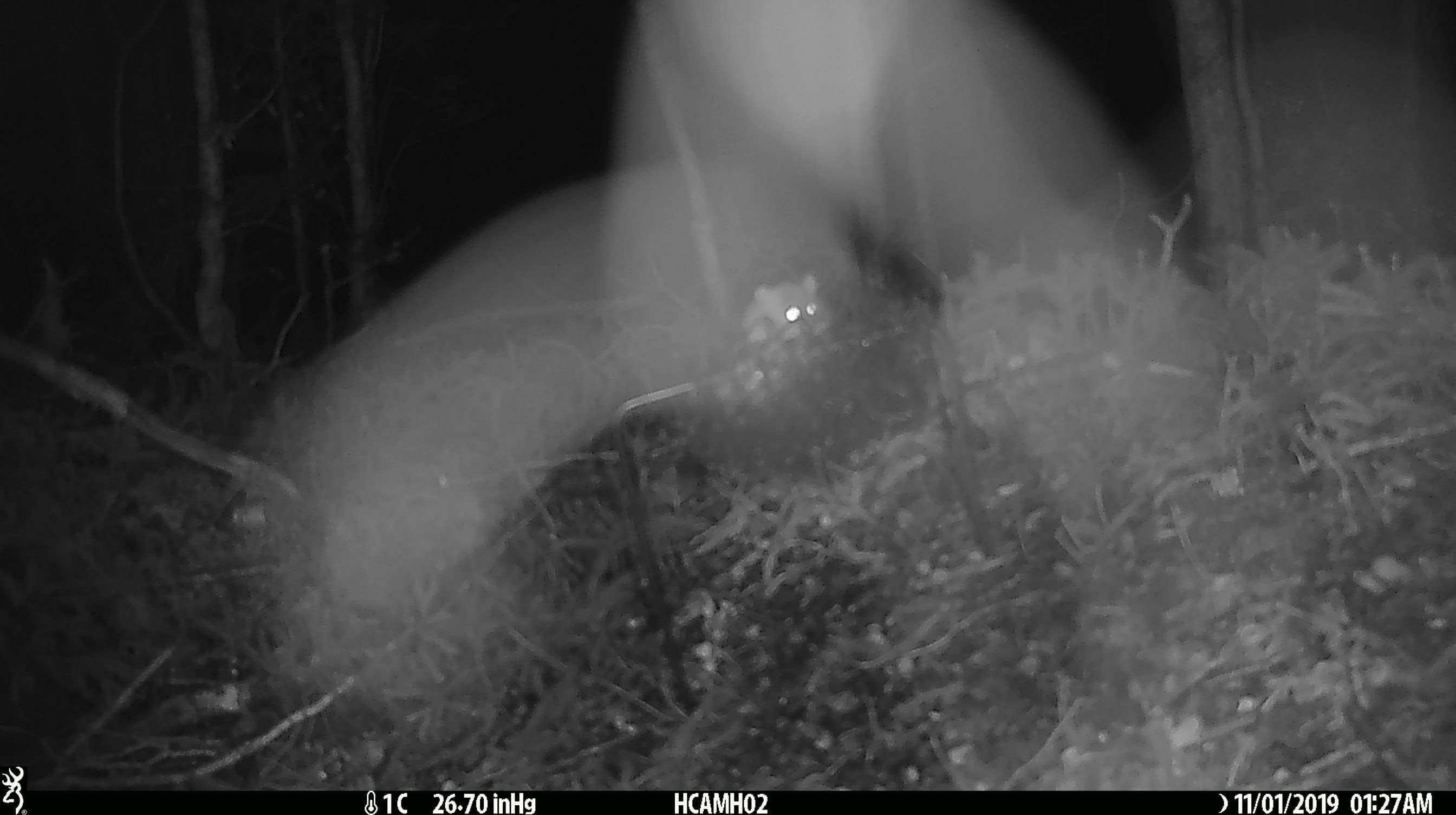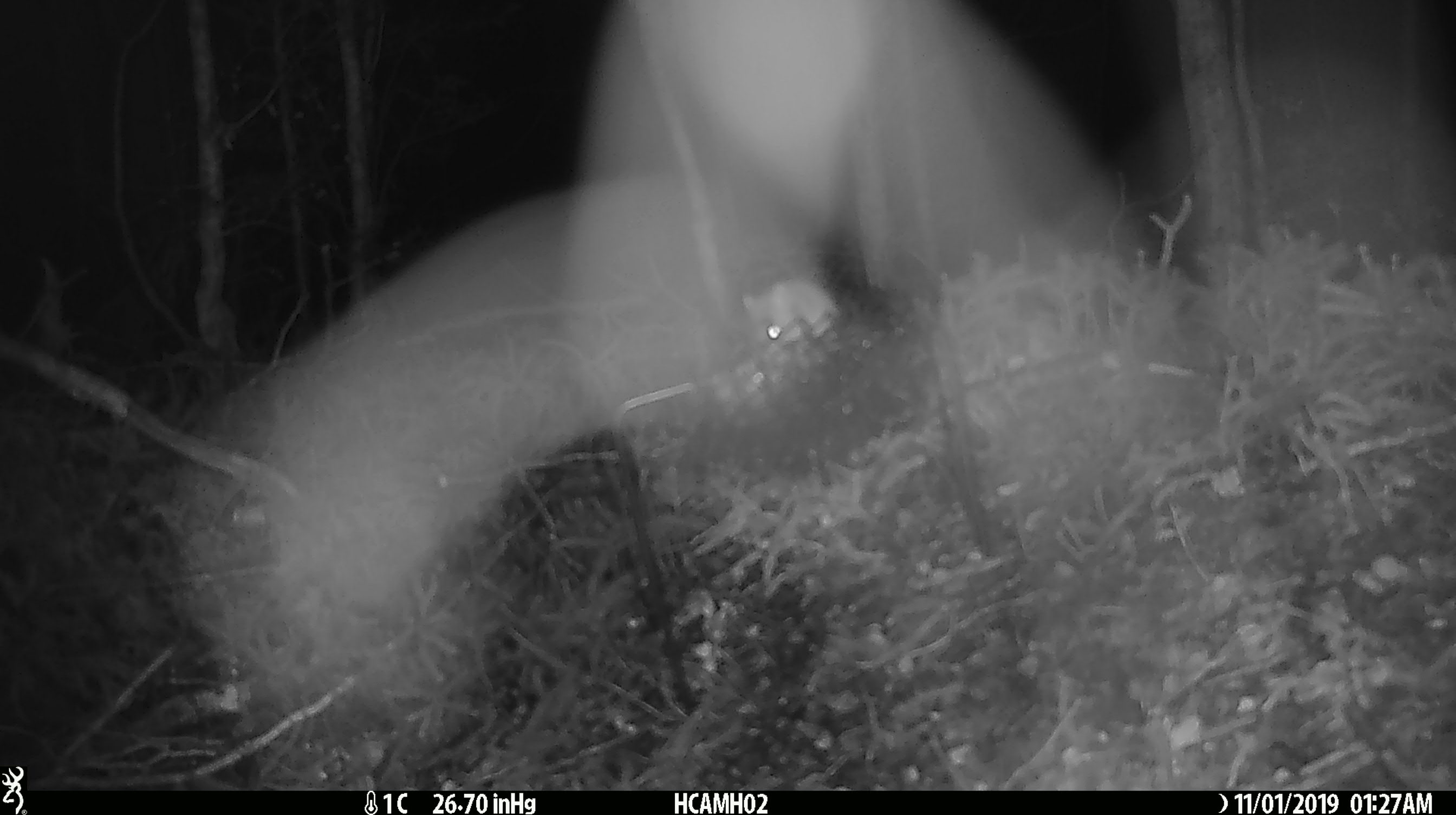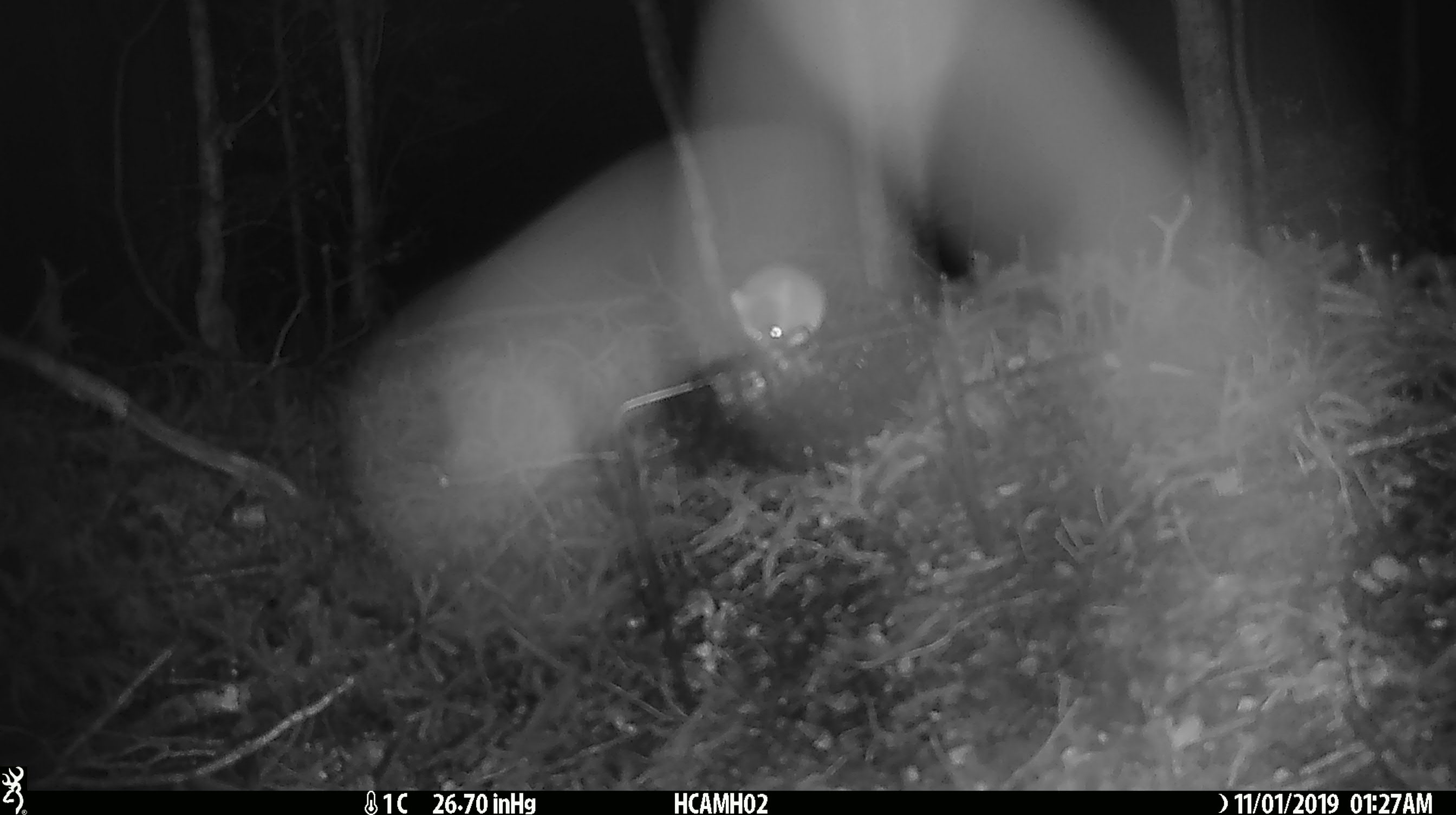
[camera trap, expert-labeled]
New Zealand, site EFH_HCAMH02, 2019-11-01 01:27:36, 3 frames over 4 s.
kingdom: Animalia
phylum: Chordata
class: Mammalia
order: Rodentia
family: Muridae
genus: Mus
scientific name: Mus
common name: mouse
Mouse (Mus).